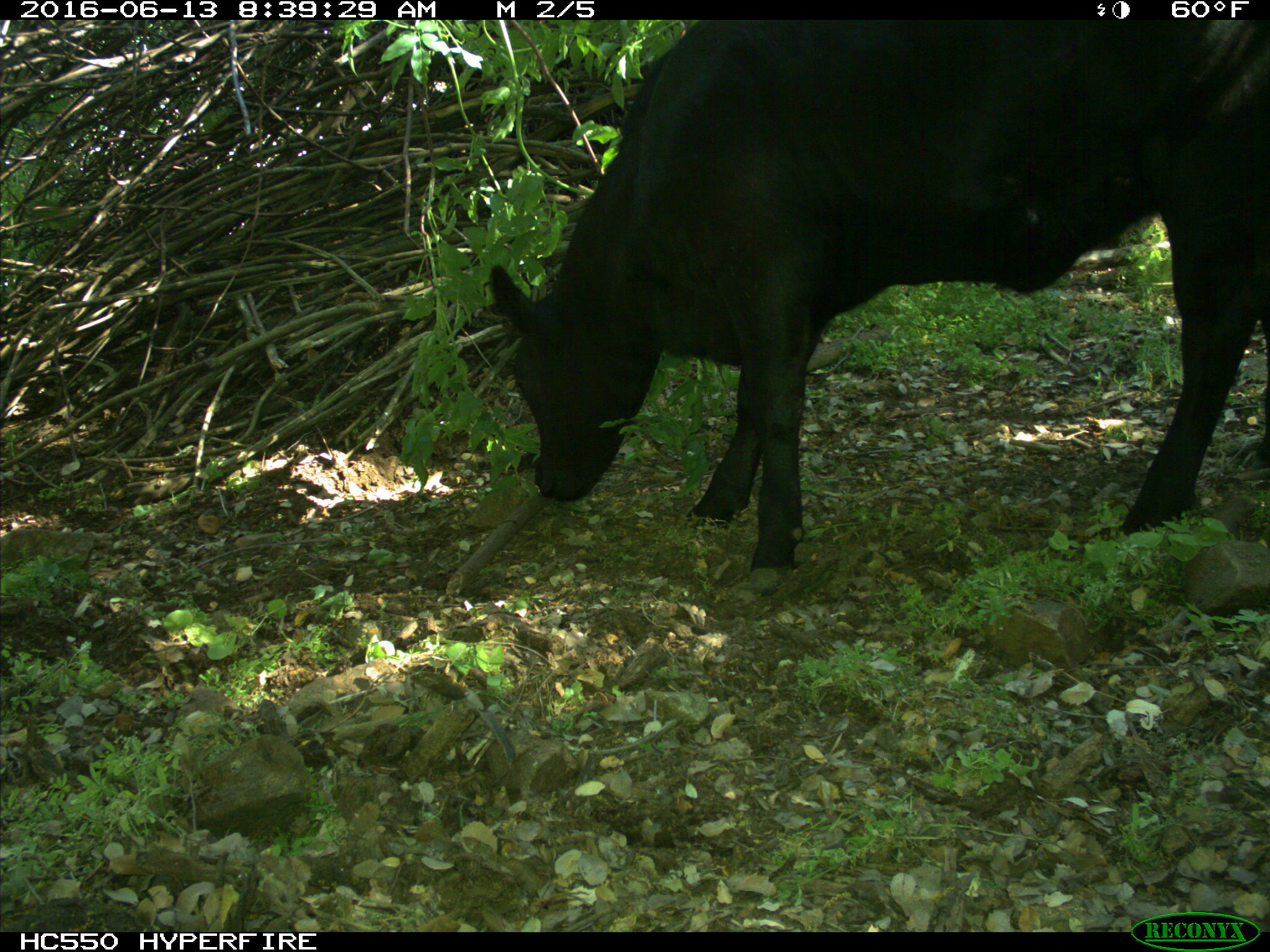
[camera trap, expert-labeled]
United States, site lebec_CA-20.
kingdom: Animalia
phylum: Chordata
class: Mammalia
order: Artiodactyla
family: Bovidae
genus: Bos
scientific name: Bos taurus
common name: domestic cow